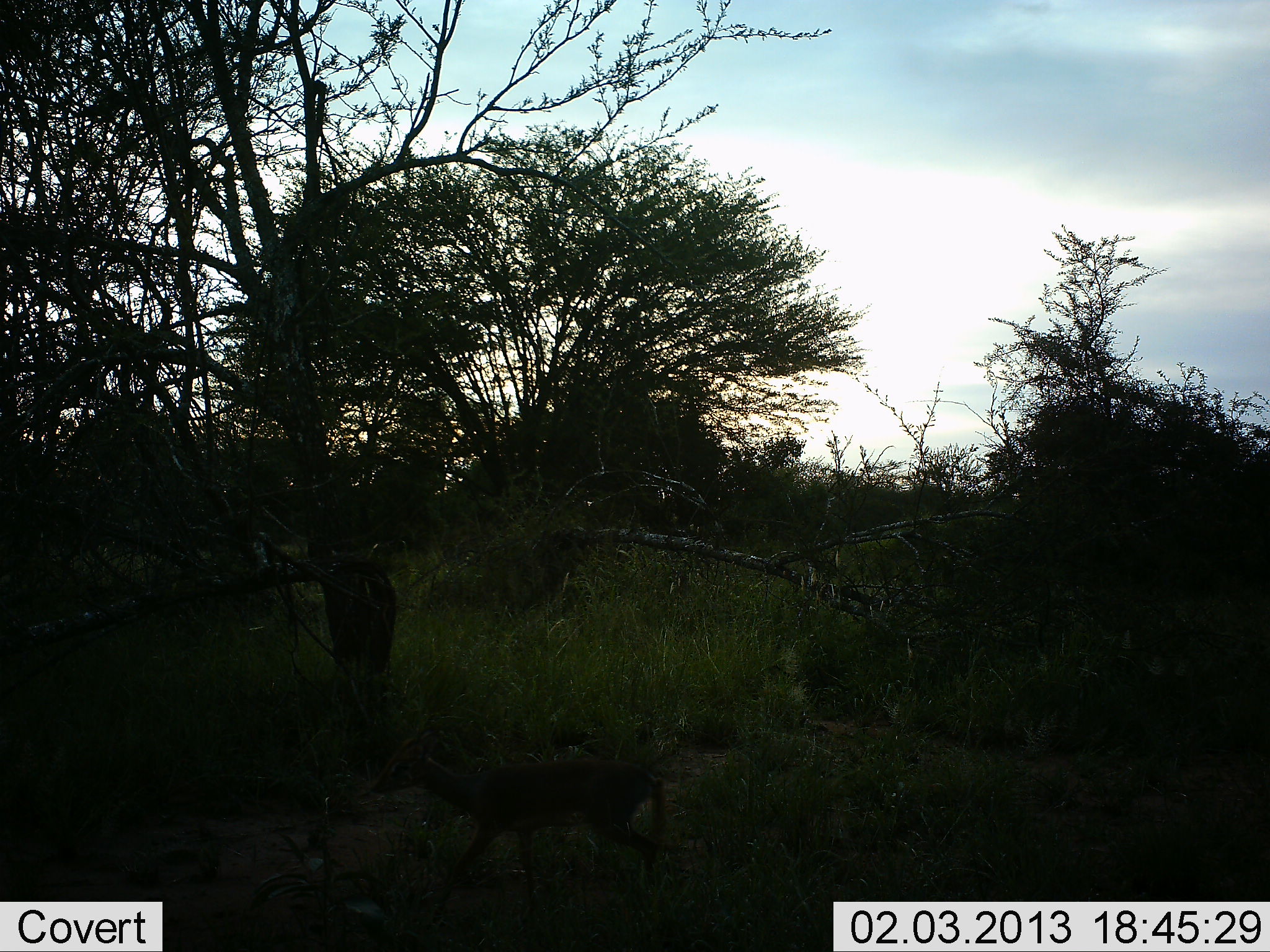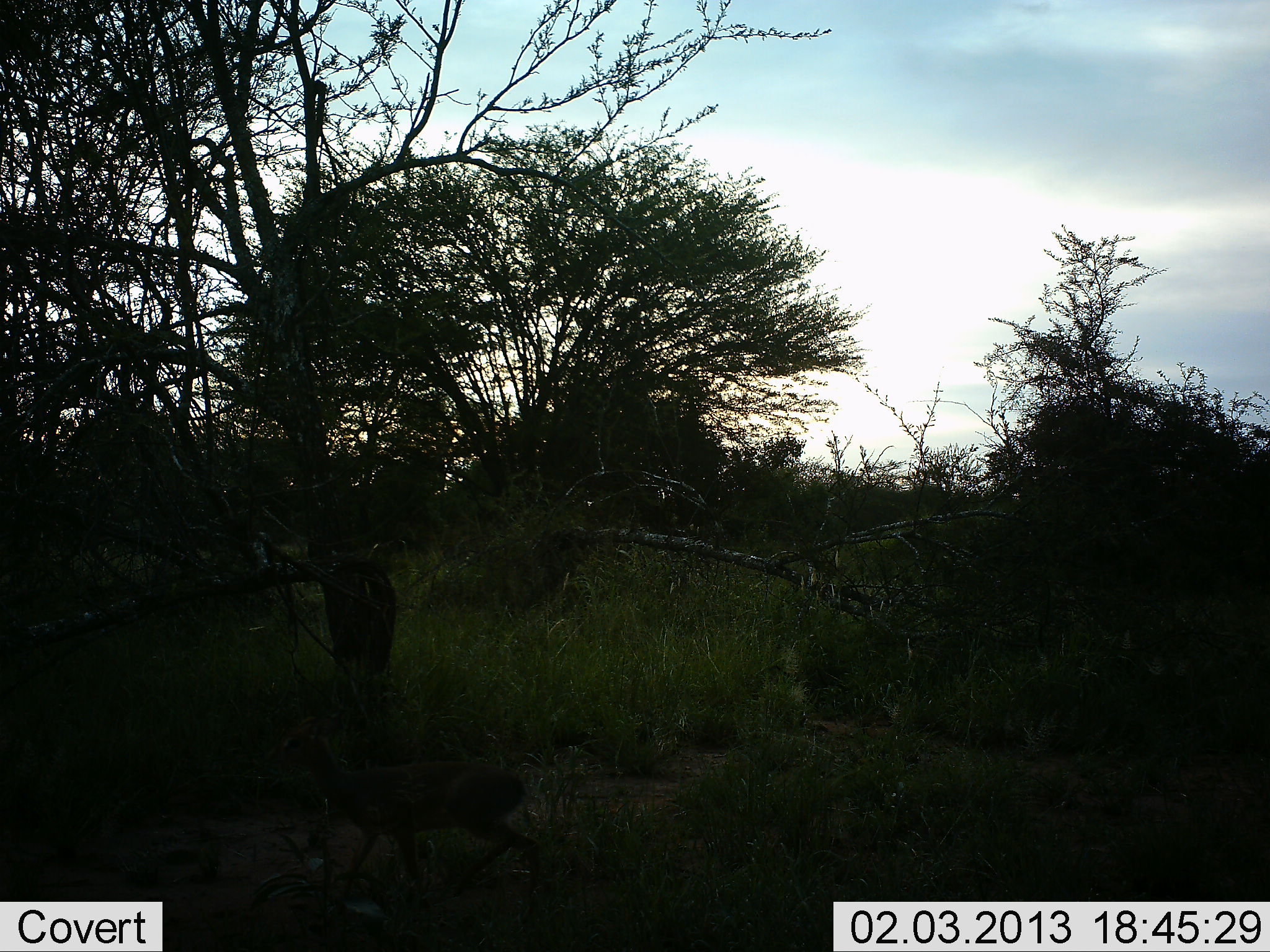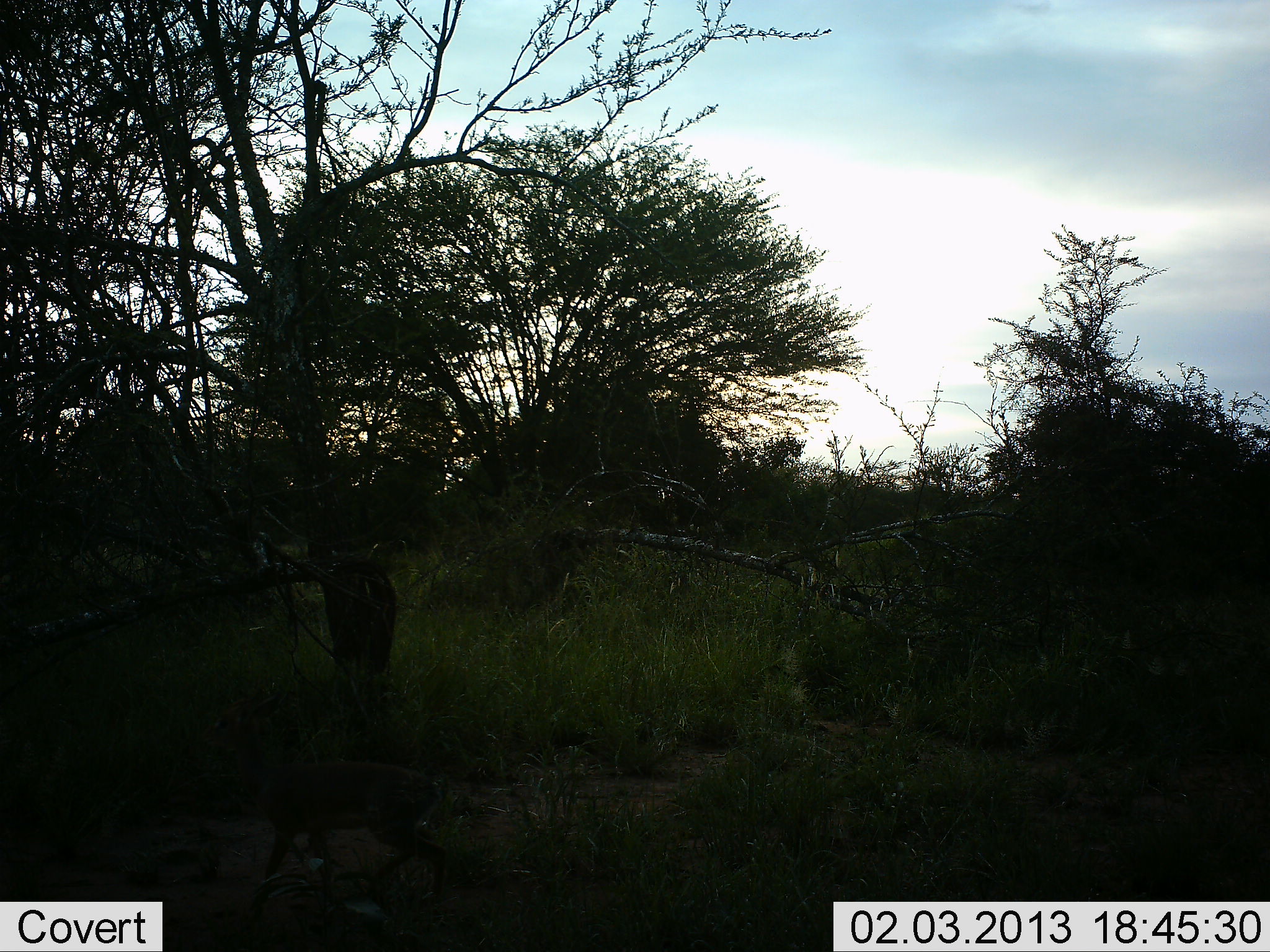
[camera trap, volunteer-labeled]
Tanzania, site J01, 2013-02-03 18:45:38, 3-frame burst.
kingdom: Animalia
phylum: Chordata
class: Mammalia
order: Artiodactyla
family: Bovidae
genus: Madoqua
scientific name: Madoqua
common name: dikdik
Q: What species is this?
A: Dikdik (Madoqua).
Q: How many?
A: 1.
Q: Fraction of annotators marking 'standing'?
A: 4%.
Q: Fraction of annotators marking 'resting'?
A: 0%.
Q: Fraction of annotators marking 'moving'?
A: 100%.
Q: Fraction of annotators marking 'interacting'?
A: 0%.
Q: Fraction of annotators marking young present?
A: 0%.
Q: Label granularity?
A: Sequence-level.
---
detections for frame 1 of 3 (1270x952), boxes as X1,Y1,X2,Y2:
animal: 363,707,672,905; 321,563,403,706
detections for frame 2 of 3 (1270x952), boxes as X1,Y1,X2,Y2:
animal: 310,756,532,905; 315,540,402,714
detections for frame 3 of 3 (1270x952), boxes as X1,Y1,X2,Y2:
animal: 239,746,464,929; 345,538,408,672